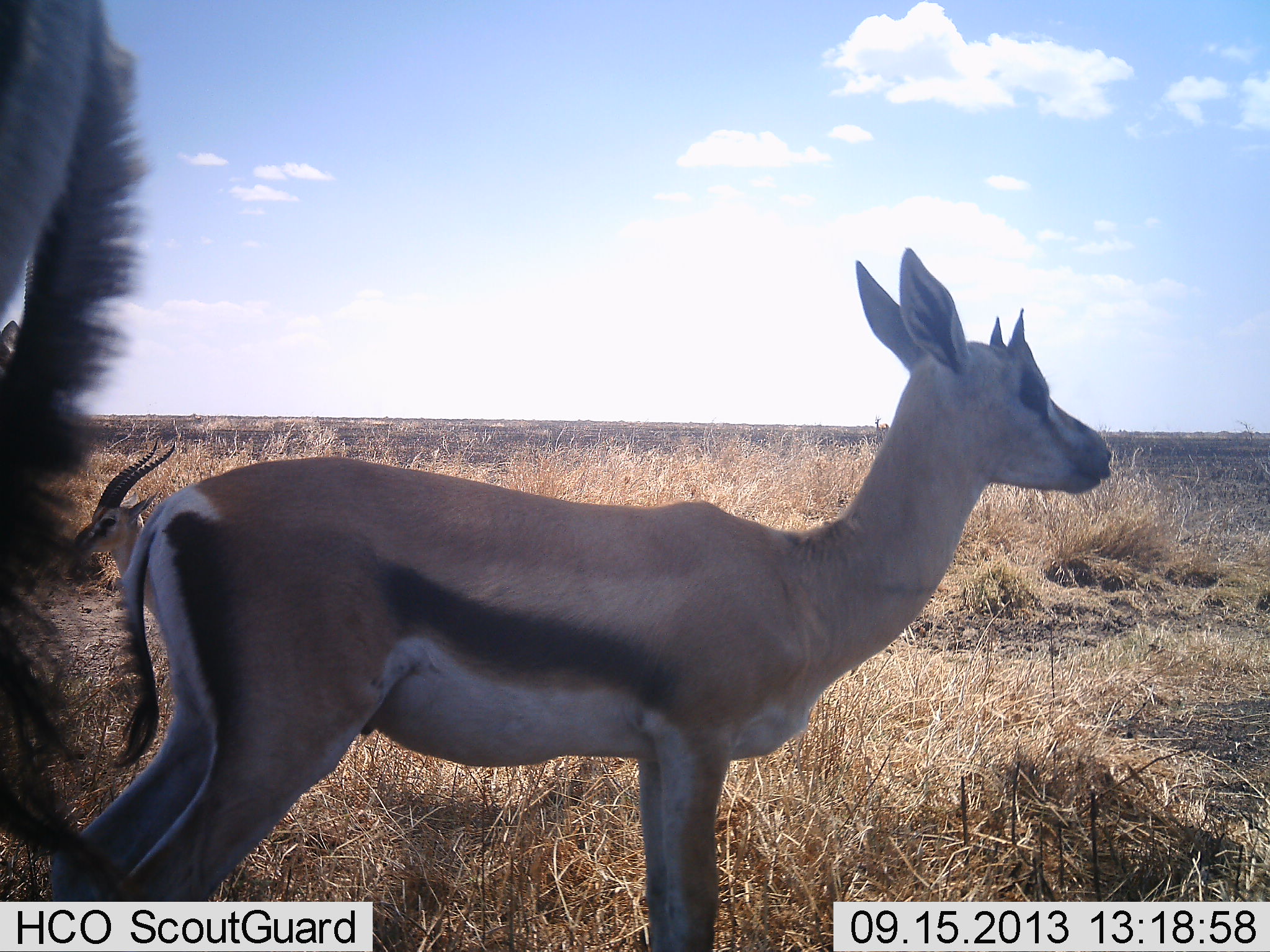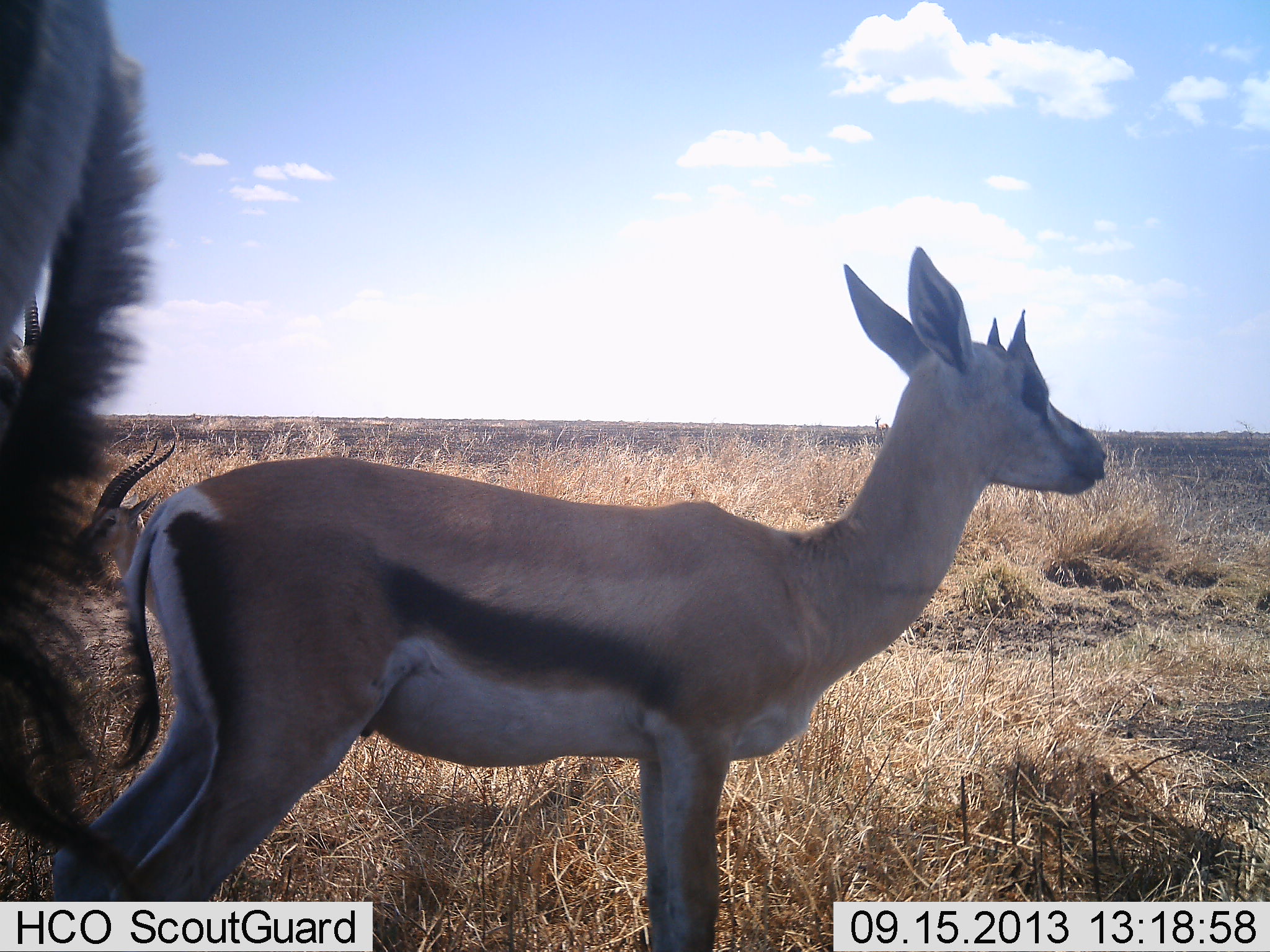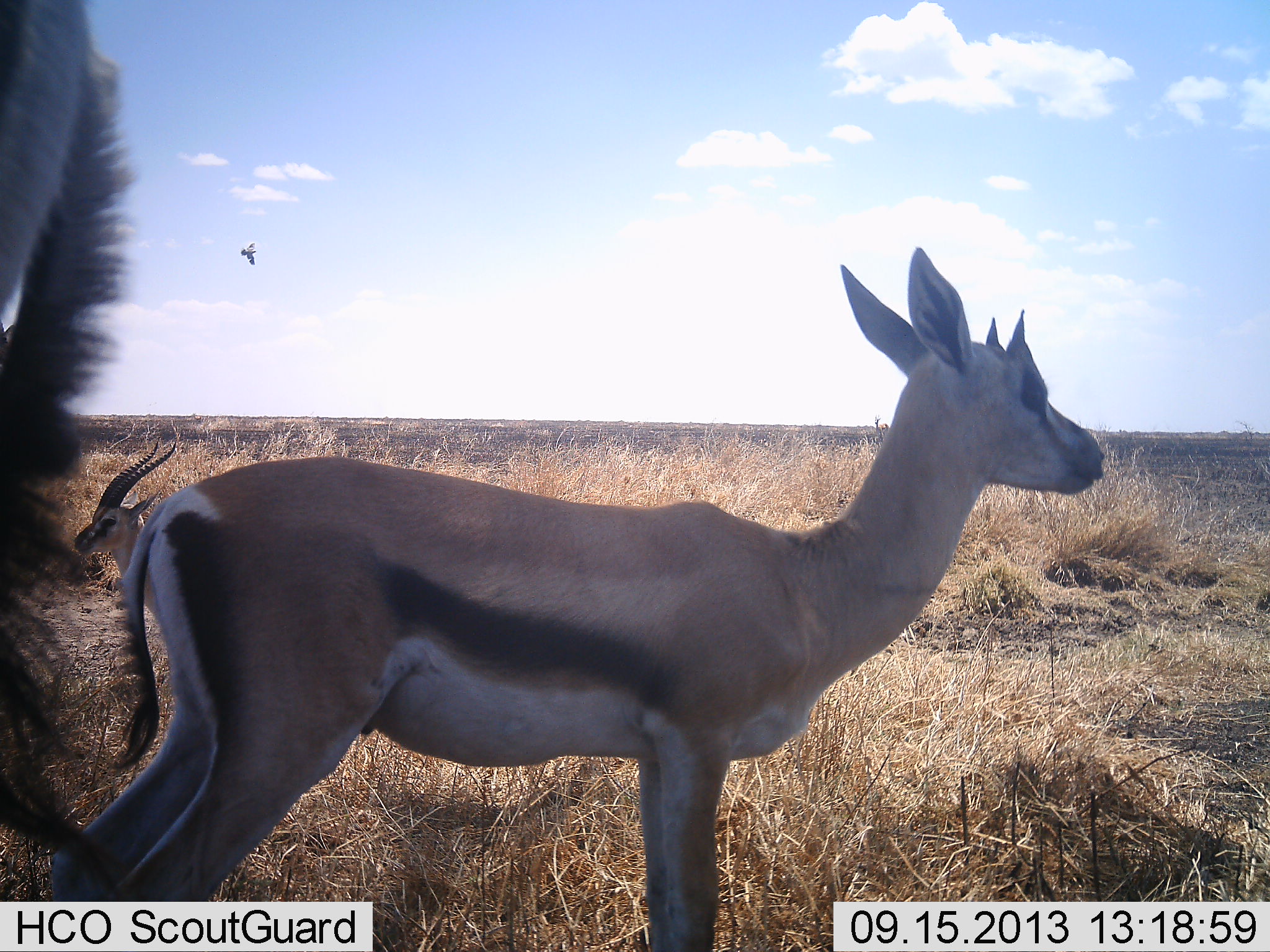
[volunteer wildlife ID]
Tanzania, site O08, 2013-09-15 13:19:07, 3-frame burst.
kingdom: Animalia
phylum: Chordata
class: Mammalia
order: Artiodactyla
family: Bovidae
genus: Eudorcas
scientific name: Eudorcas thomsonii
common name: thomson's gazelle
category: gazellethomsons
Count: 3.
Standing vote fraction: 92%.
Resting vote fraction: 38%.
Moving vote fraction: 0%.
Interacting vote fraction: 0%.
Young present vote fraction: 23%.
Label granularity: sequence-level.